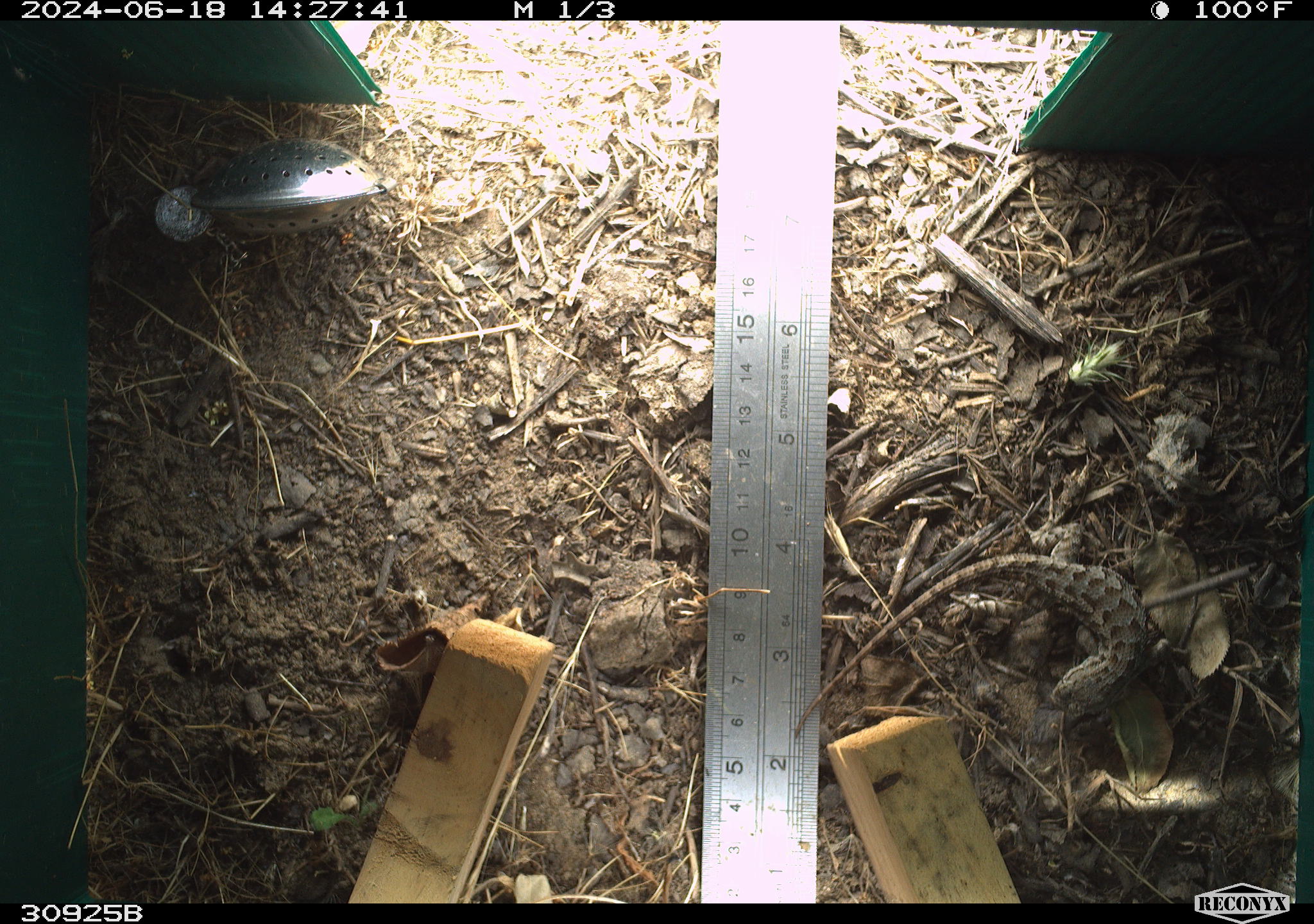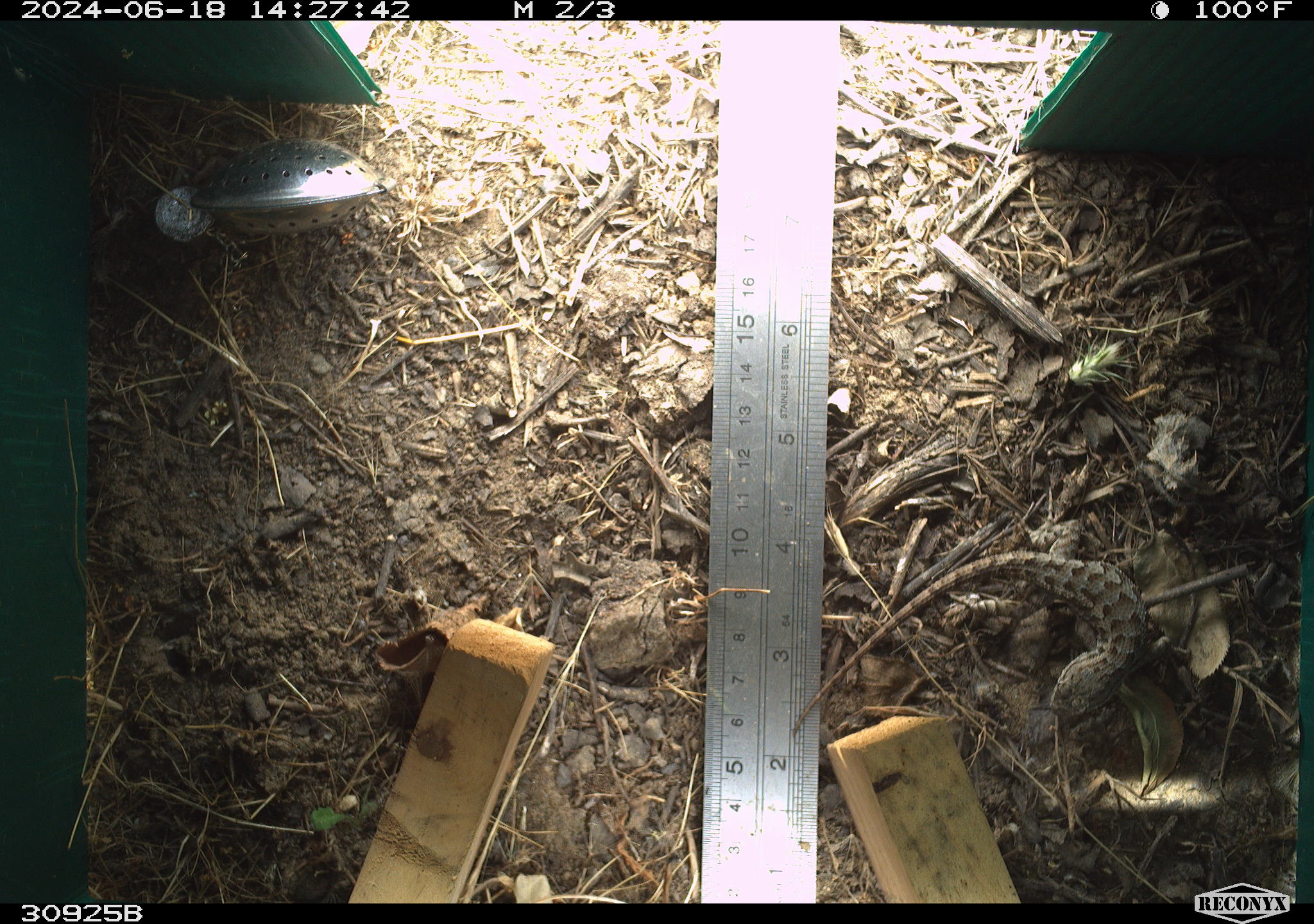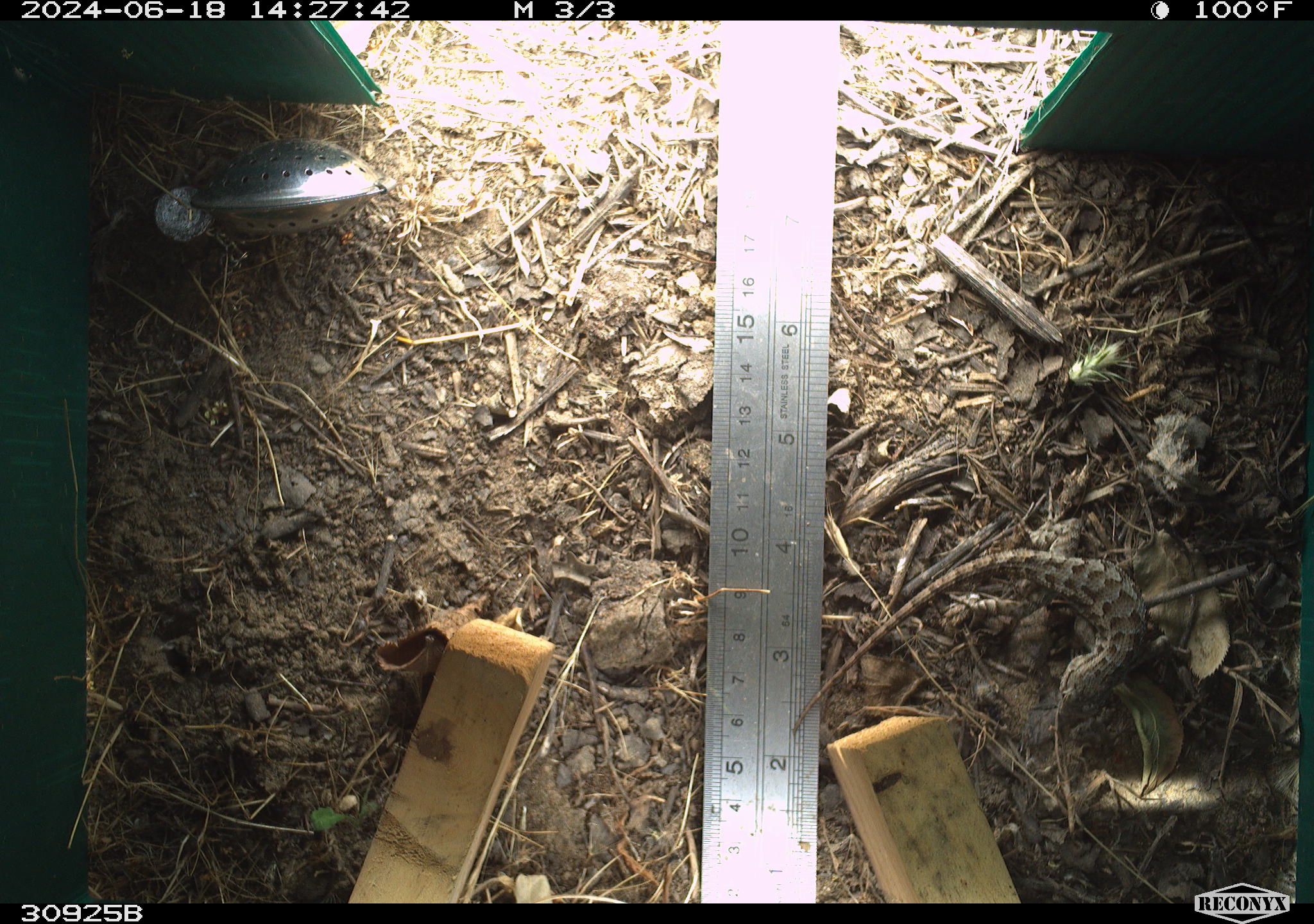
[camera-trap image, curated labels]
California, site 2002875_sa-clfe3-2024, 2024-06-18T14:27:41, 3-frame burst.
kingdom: Animalia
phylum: Chordata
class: Reptilia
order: Squamata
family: Phrynosomatidae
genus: Sceloporus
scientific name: Sceloporus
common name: spiny lizards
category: sceloporus species